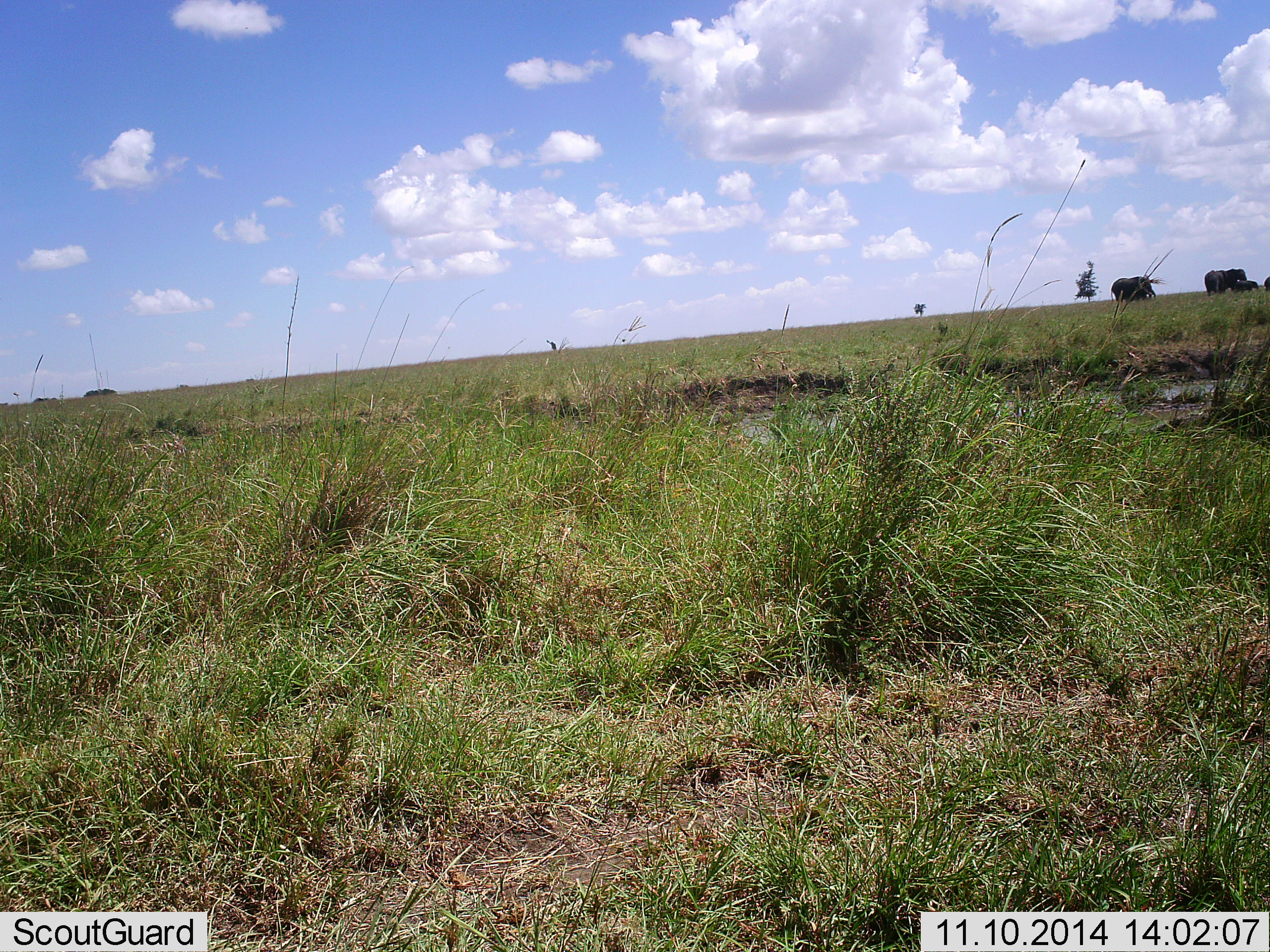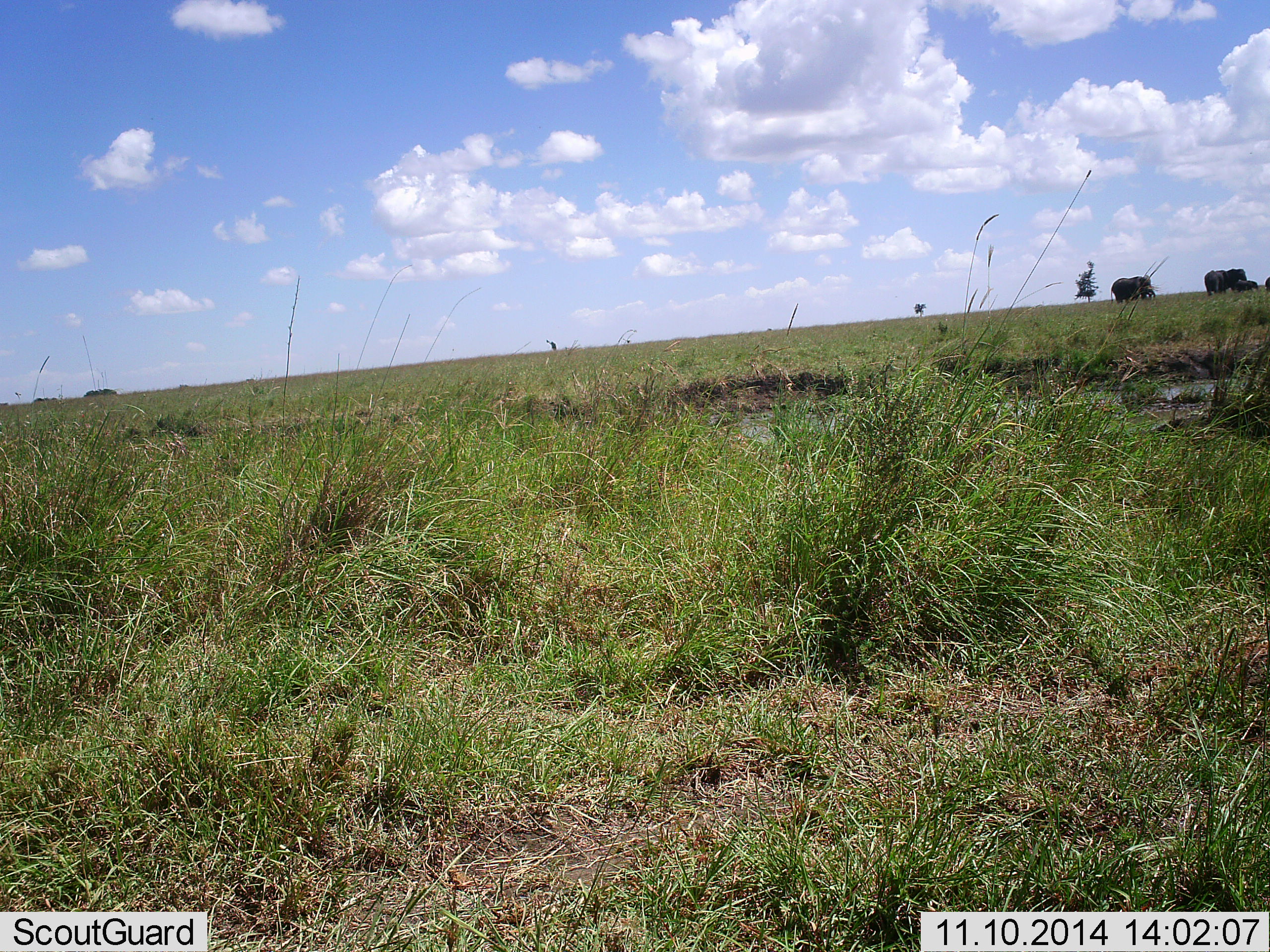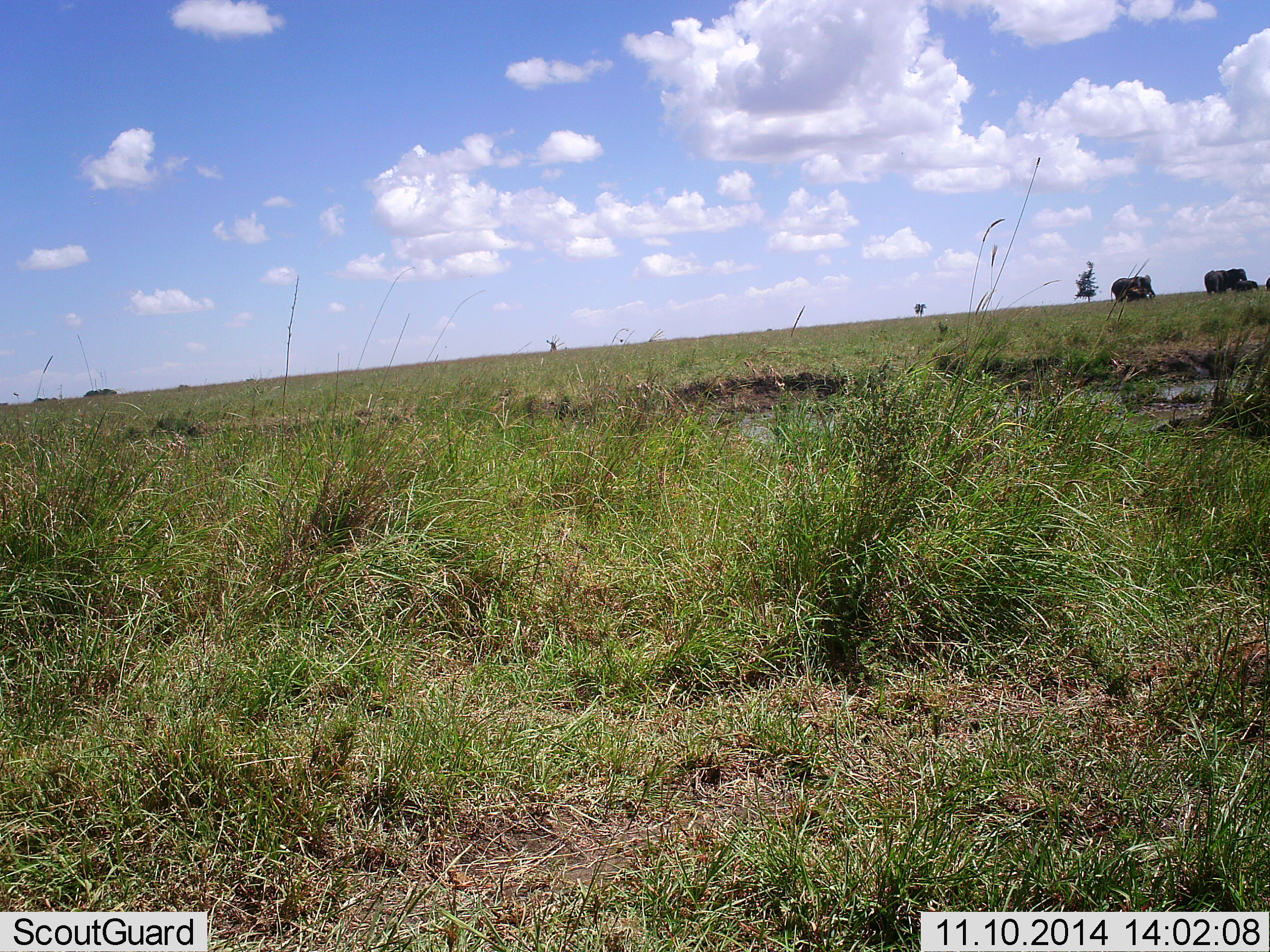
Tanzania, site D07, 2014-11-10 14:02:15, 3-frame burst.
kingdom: Animalia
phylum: Chordata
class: Mammalia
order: Proboscidea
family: Elephantidae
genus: Loxodonta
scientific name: Loxodonta africana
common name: african bush elephant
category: elephant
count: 5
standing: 90%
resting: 10%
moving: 10%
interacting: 10%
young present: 70%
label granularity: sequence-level